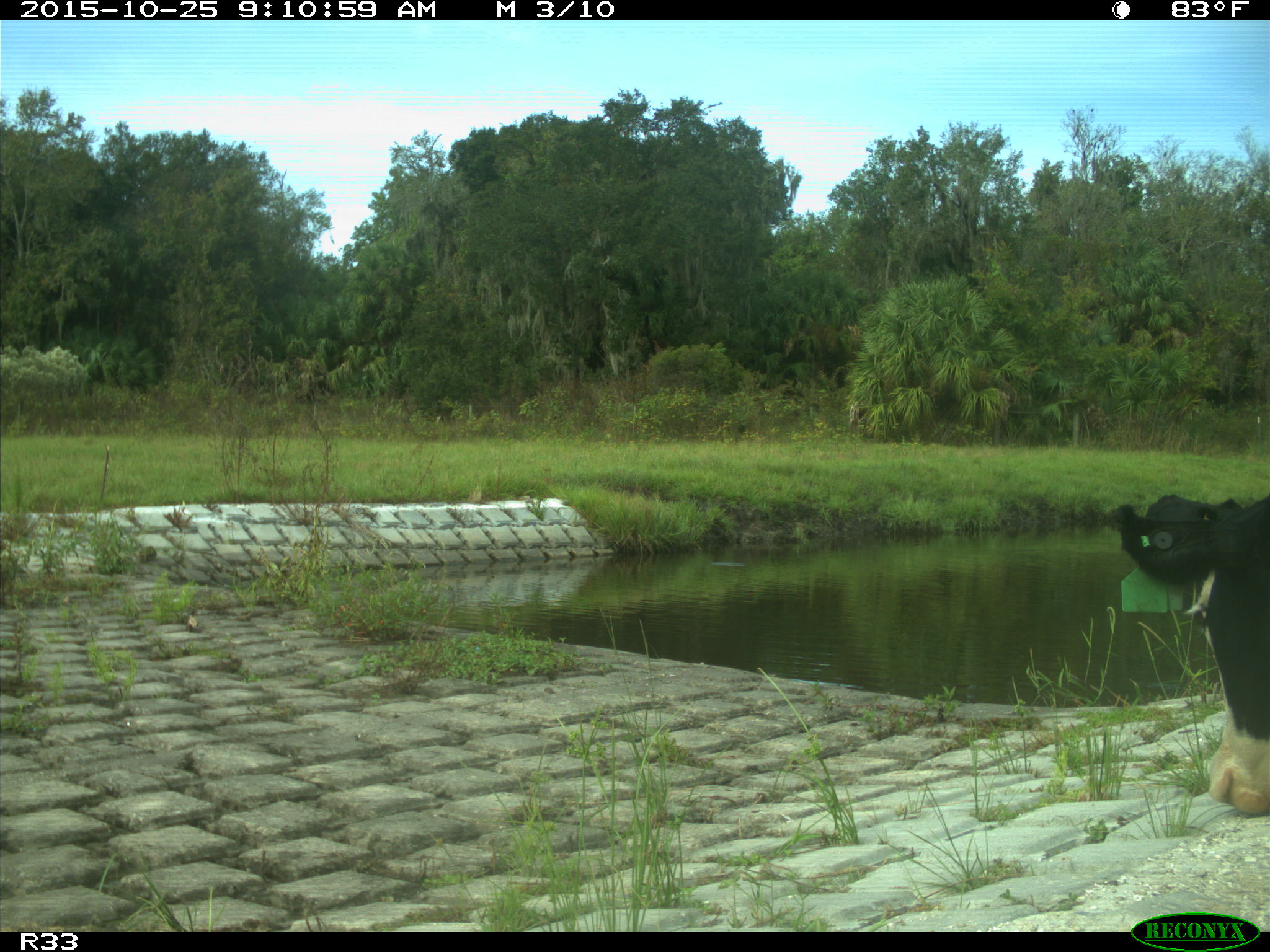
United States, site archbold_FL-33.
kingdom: Animalia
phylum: Chordata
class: Mammalia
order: Artiodactyla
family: Bovidae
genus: Bos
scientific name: Bos taurus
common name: domestic cow